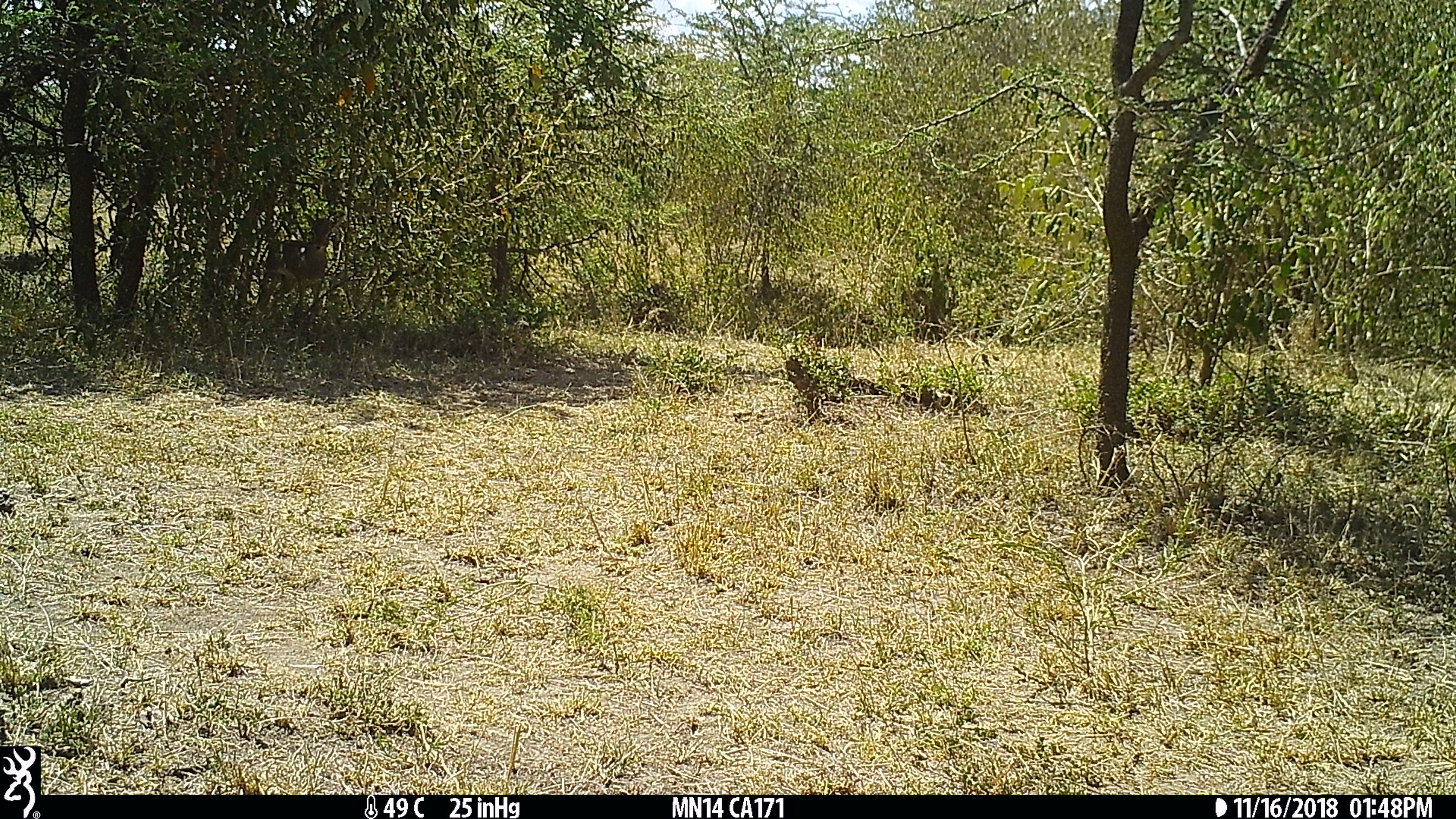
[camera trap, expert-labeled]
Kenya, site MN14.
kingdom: Animalia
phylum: Chordata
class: Mammalia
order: Artiodactyla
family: Bovidae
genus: Madoqua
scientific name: Madoqua kirkii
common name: kirk's dik-dik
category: dikdik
Dikdik (kirk's dik-dik) (Madoqua kirkii).